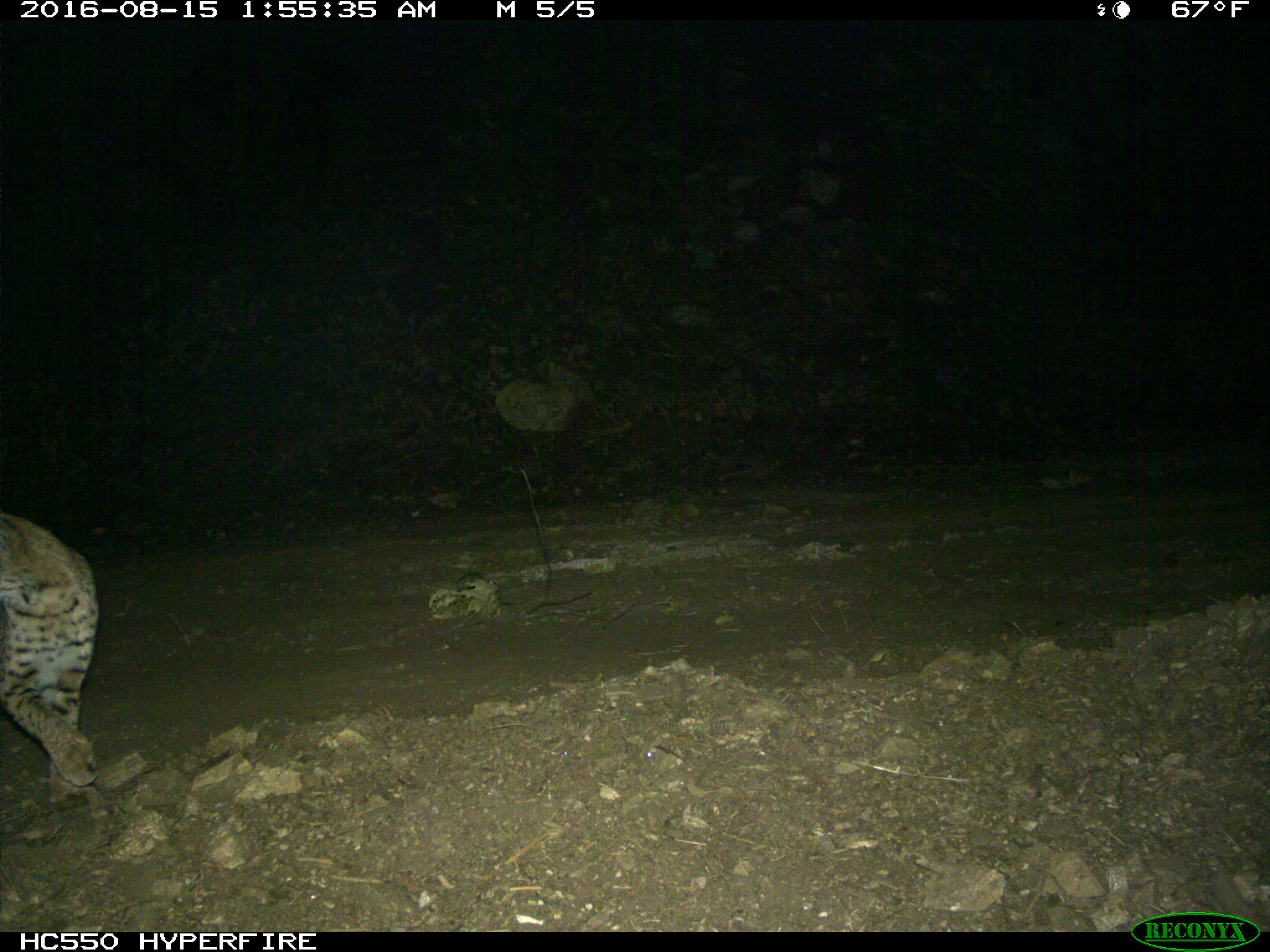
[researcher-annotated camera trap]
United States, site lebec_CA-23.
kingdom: Animalia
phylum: Chordata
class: Mammalia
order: Carnivora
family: Felidae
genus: Lynx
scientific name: Lynx rufus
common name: bobcat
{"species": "Lynx rufus (bobcat)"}